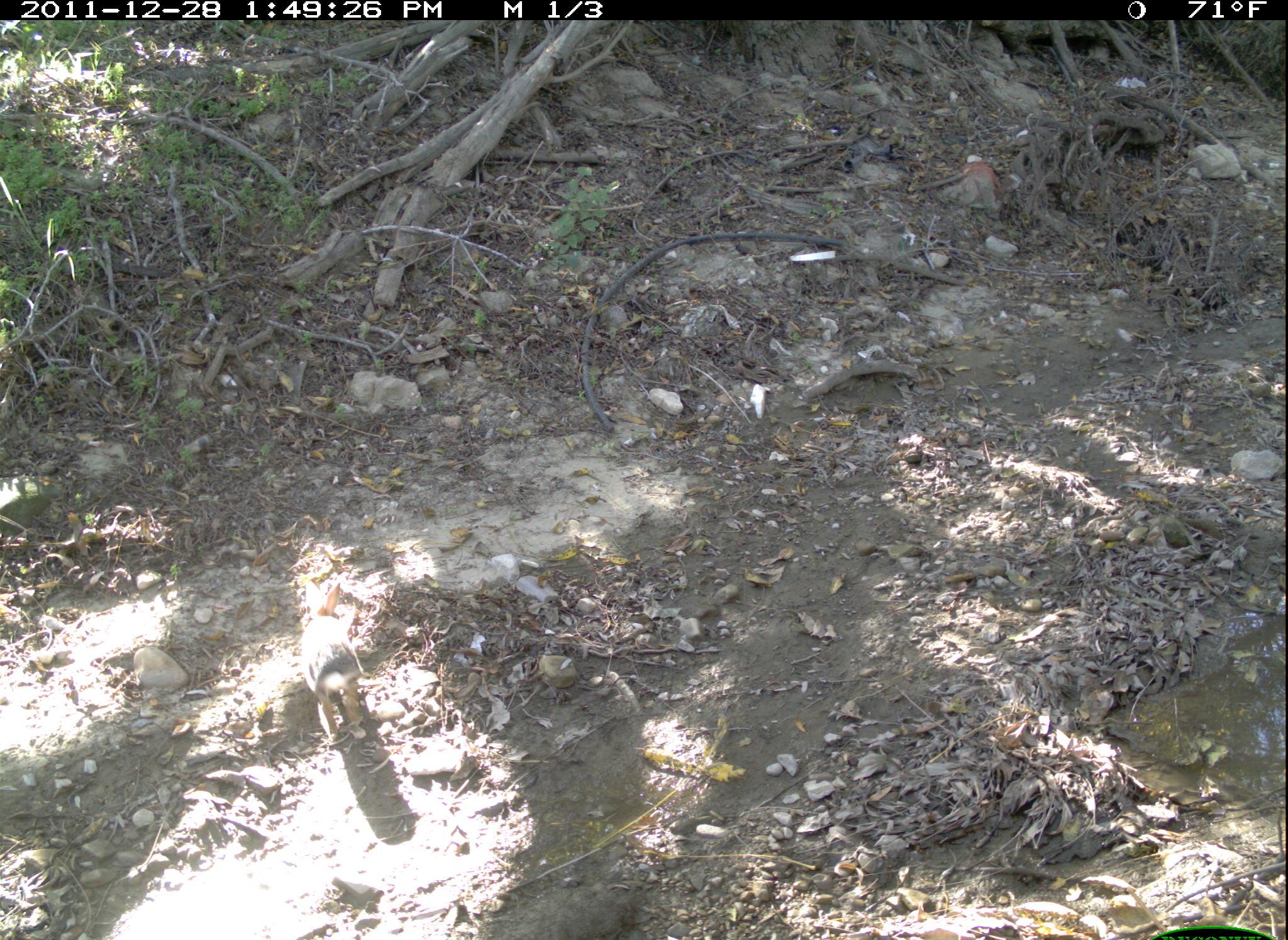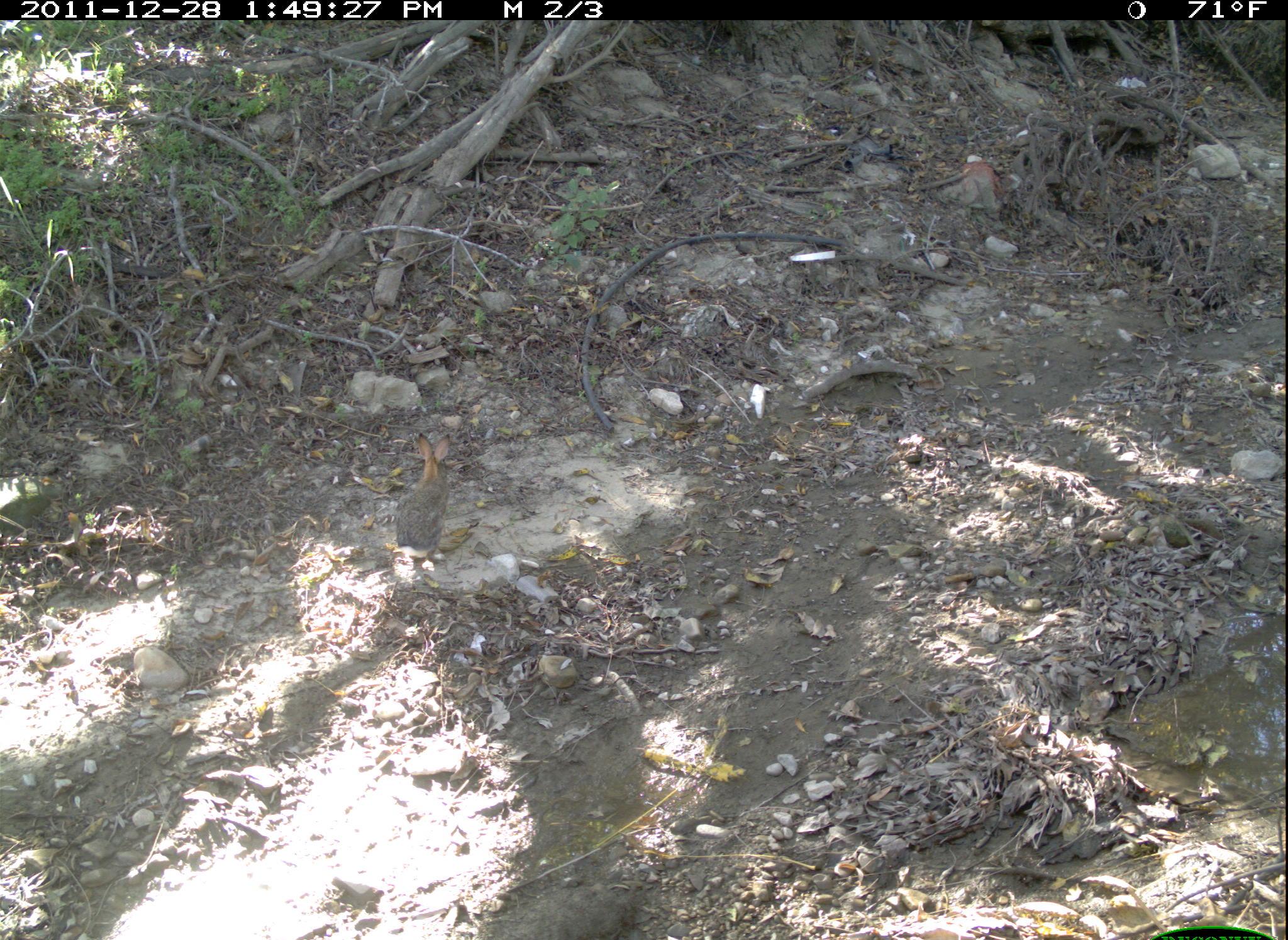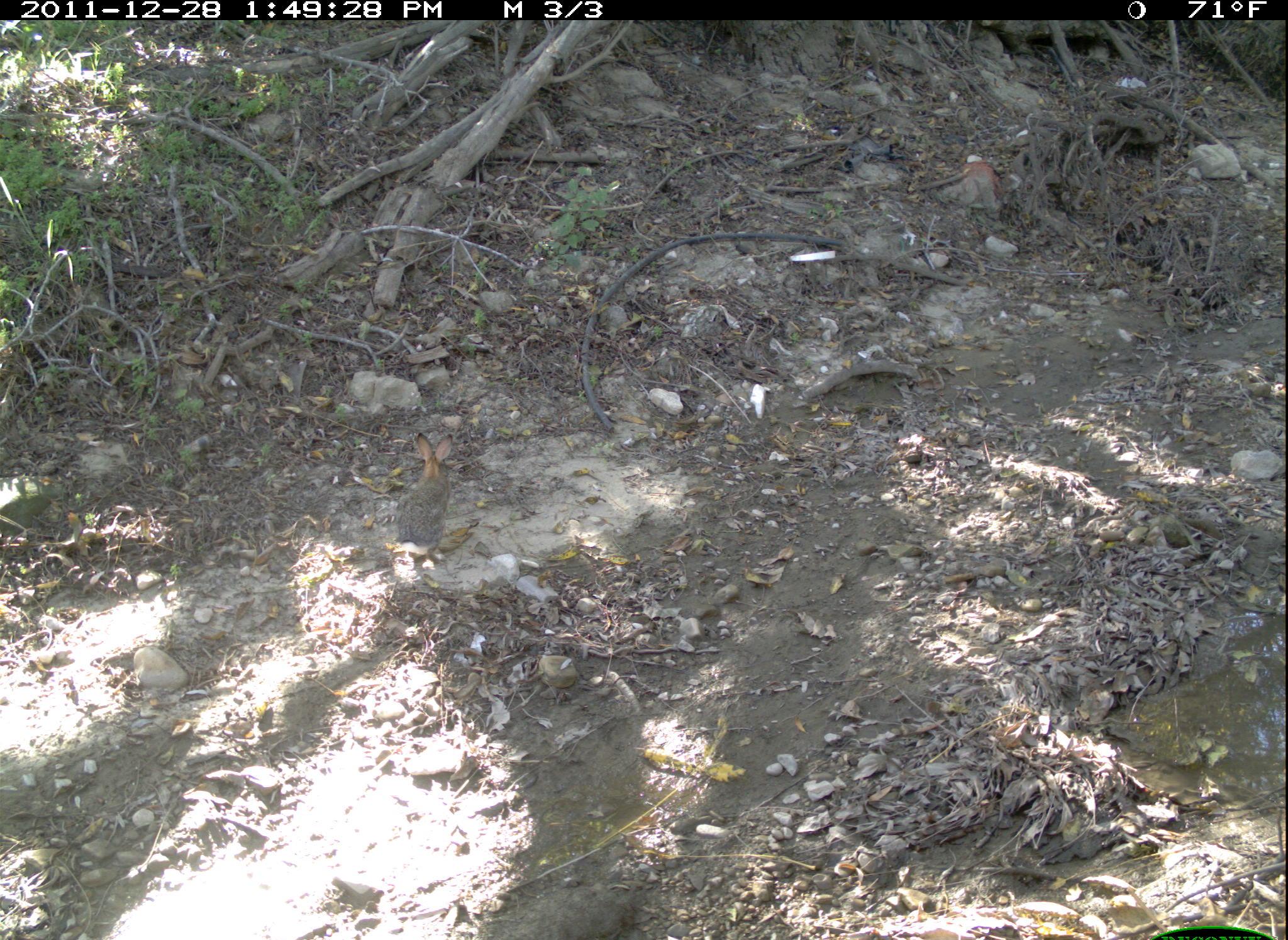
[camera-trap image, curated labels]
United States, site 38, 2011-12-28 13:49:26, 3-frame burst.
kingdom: Animalia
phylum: Chordata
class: Mammalia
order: Lagomorpha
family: Leporidae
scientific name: Leporidae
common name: rabbits and hares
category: rabbit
Rabbit (rabbits and hares) (Leporidae).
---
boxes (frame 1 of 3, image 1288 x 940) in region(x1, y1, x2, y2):
rabbit: region(290, 573, 380, 765)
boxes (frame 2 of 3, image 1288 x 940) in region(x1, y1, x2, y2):
rabbit: region(385, 427, 475, 580)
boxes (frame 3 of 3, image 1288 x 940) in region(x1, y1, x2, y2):
rabbit: region(393, 425, 477, 557)